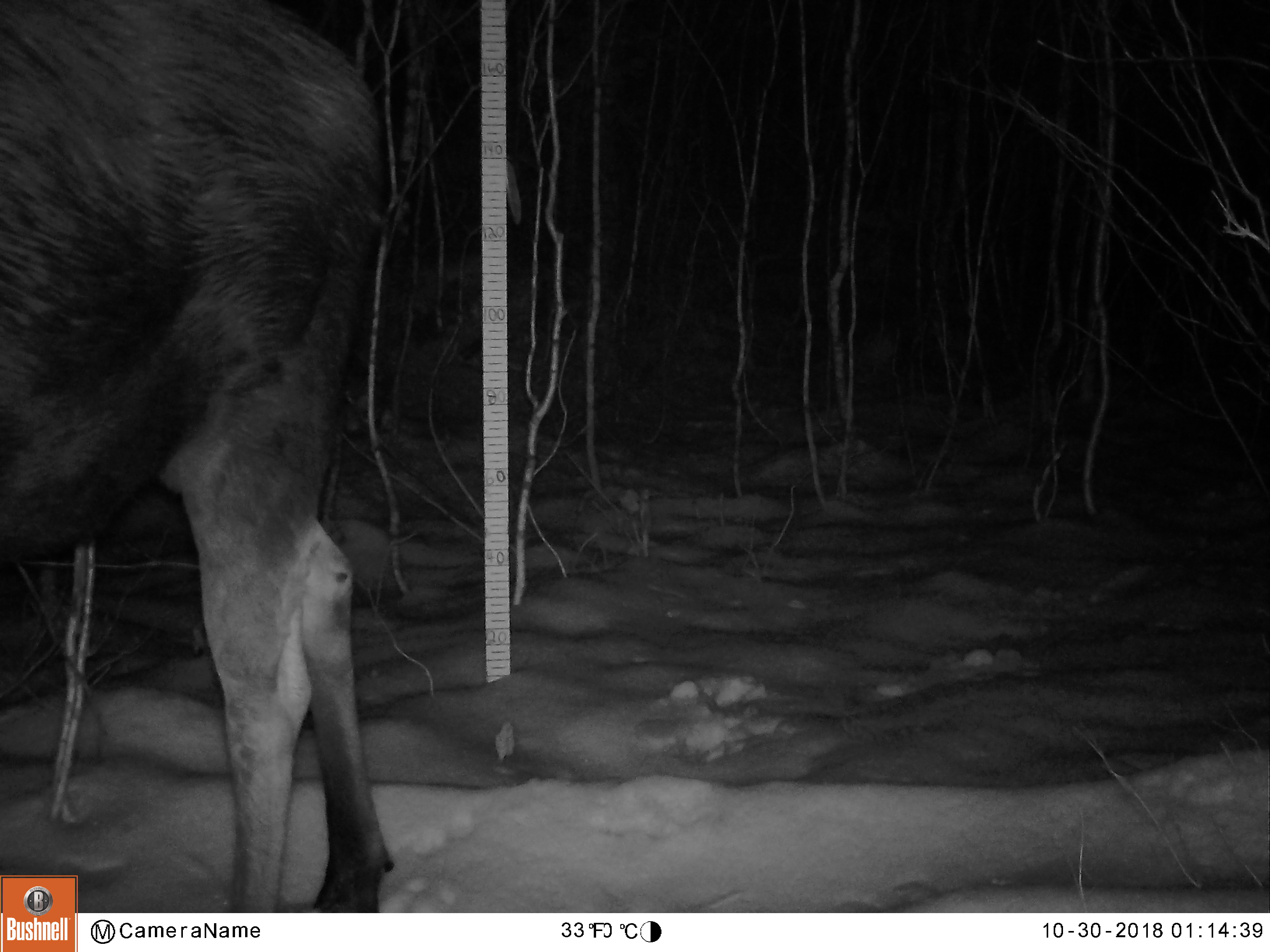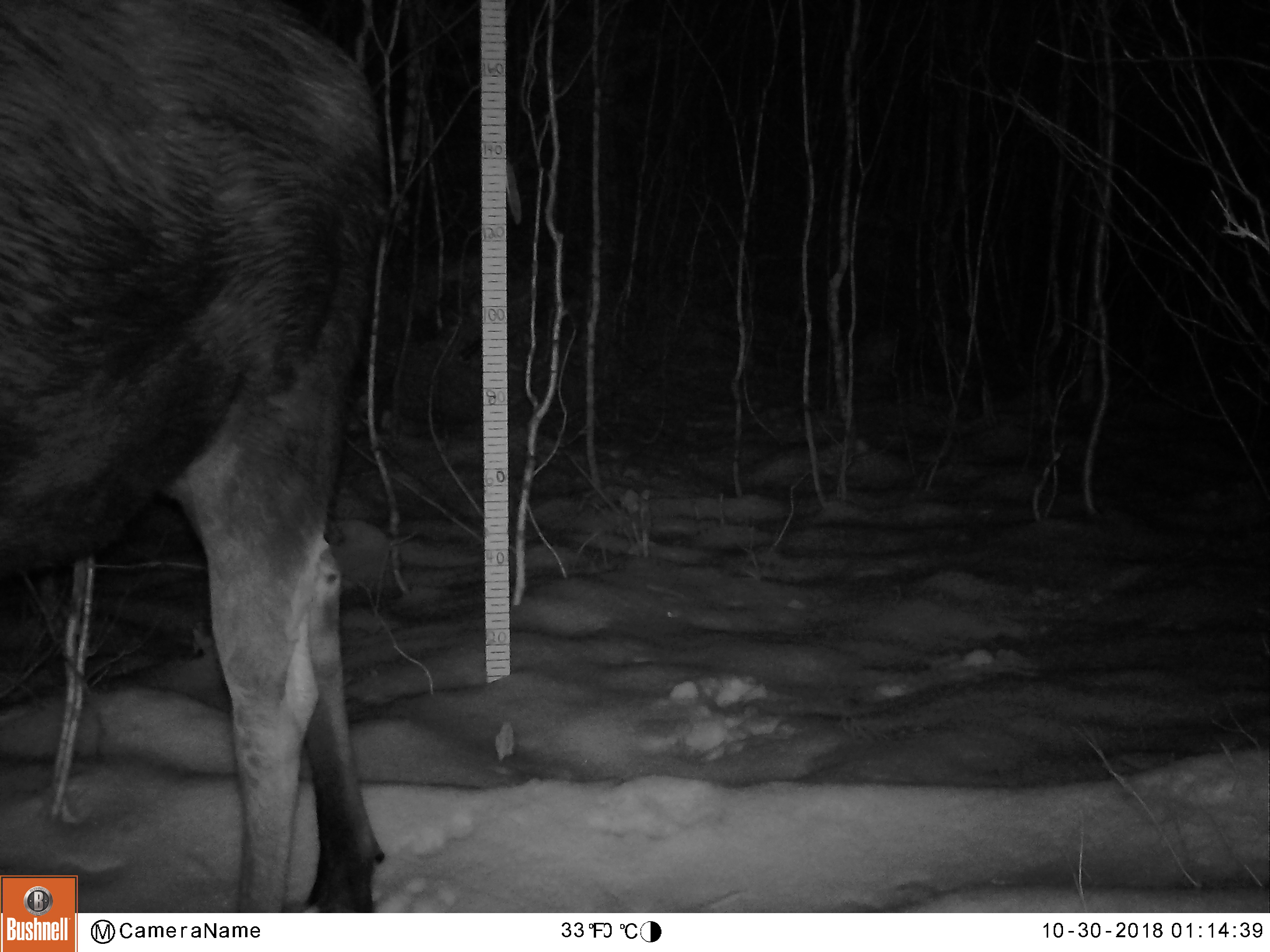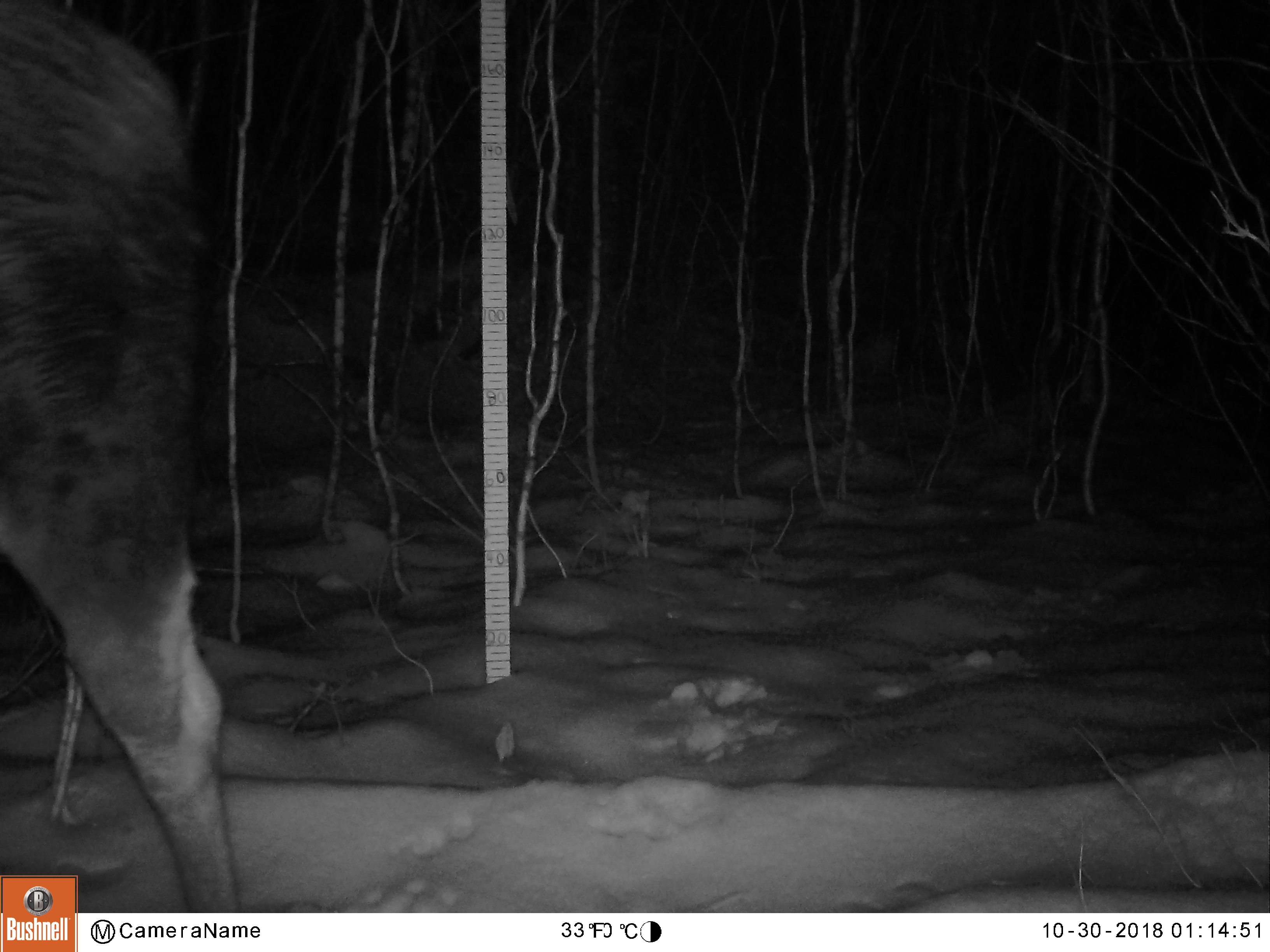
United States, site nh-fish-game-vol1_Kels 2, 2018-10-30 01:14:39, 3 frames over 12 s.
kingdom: Animalia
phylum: Chordata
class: Mammalia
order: Artiodactyla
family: Cervidae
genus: Alces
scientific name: Alces alces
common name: moose